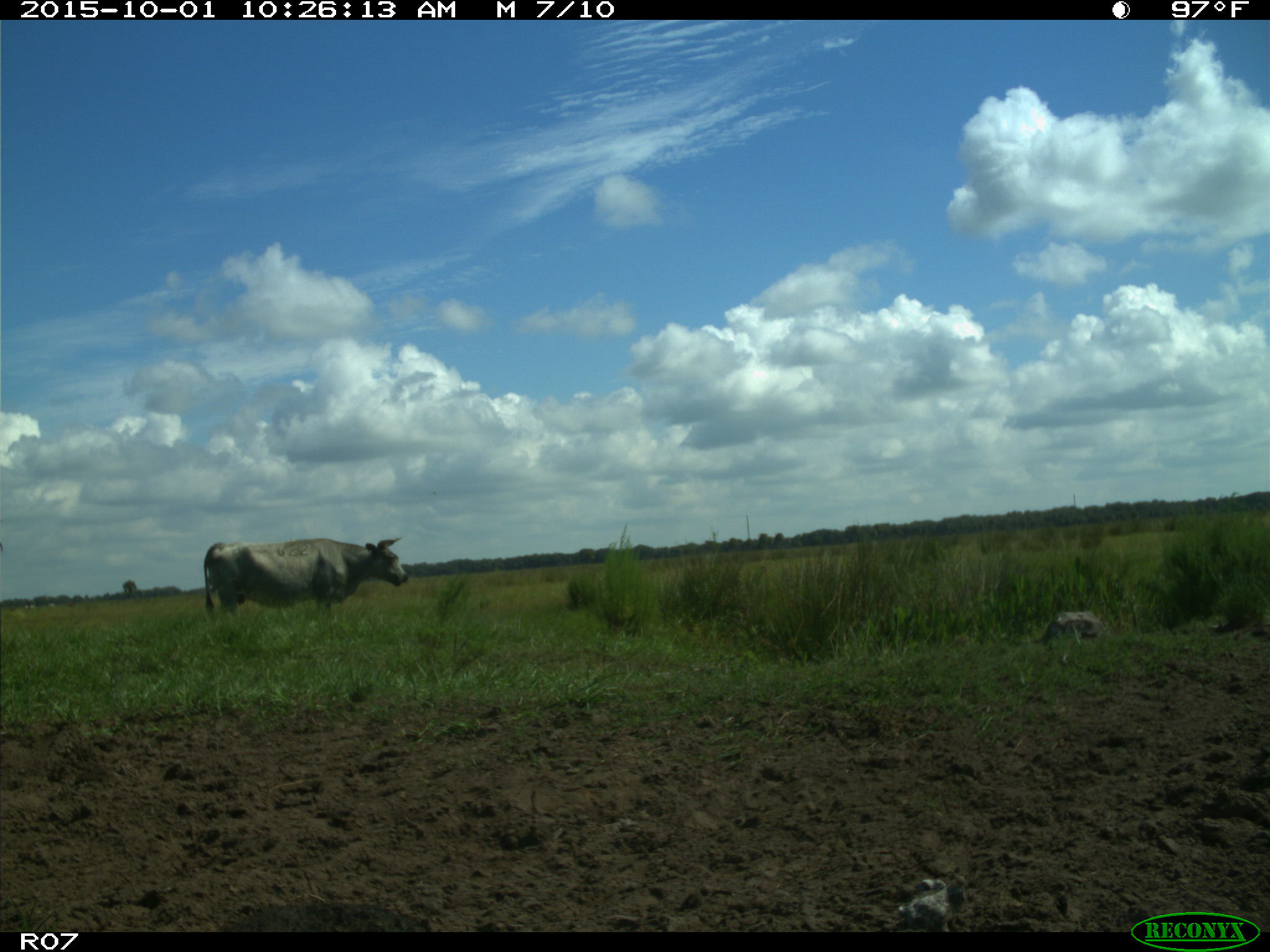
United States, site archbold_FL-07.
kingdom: Animalia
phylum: Chordata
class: Mammalia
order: Artiodactyla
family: Bovidae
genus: Bos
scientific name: Bos taurus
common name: domestic cow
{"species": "Bos taurus (domestic cow)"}